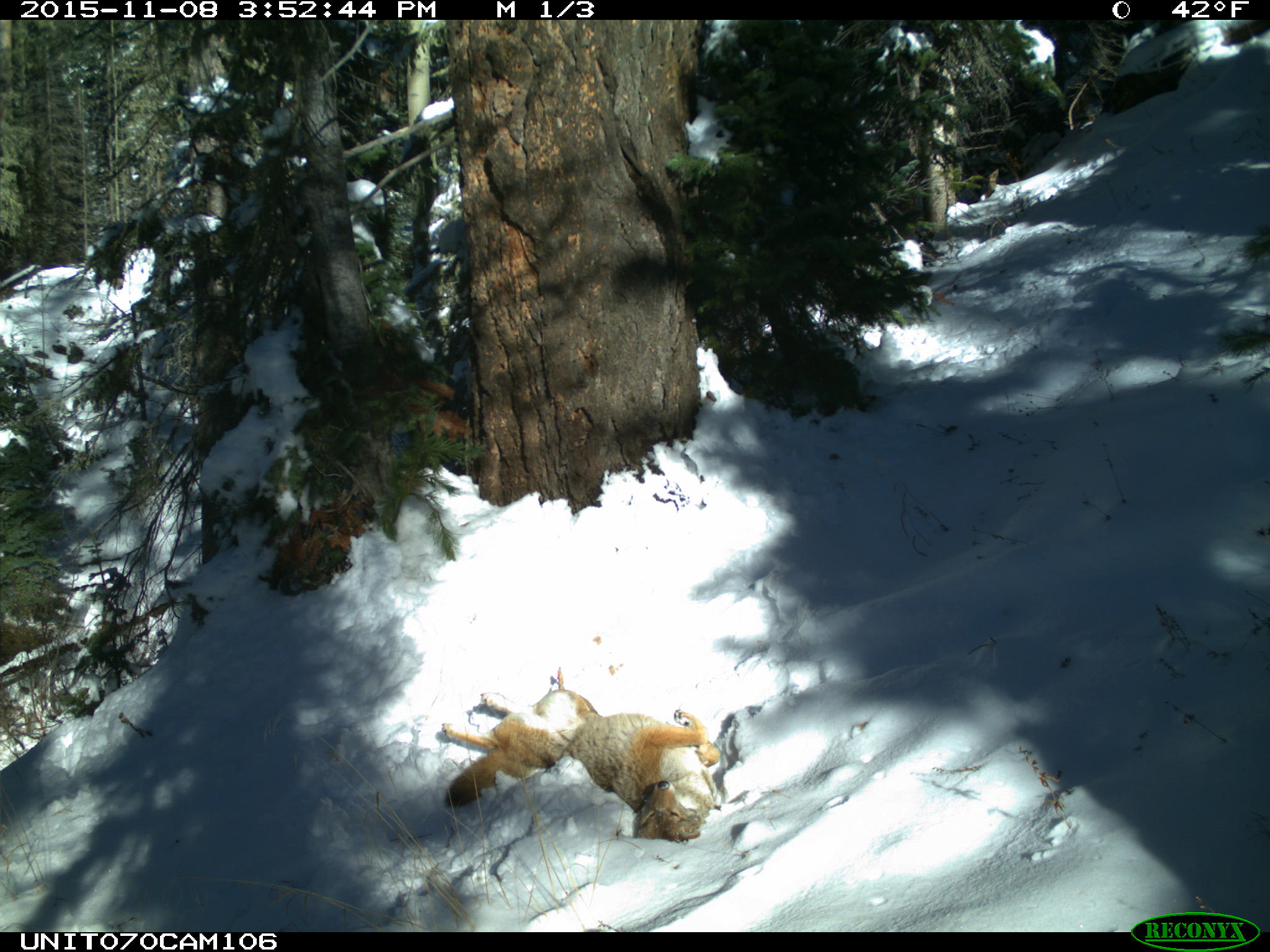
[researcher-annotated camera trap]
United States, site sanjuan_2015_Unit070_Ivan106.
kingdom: Animalia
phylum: Chordata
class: Mammalia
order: Carnivora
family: Canidae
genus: Canis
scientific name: Canis latrans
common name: coyote